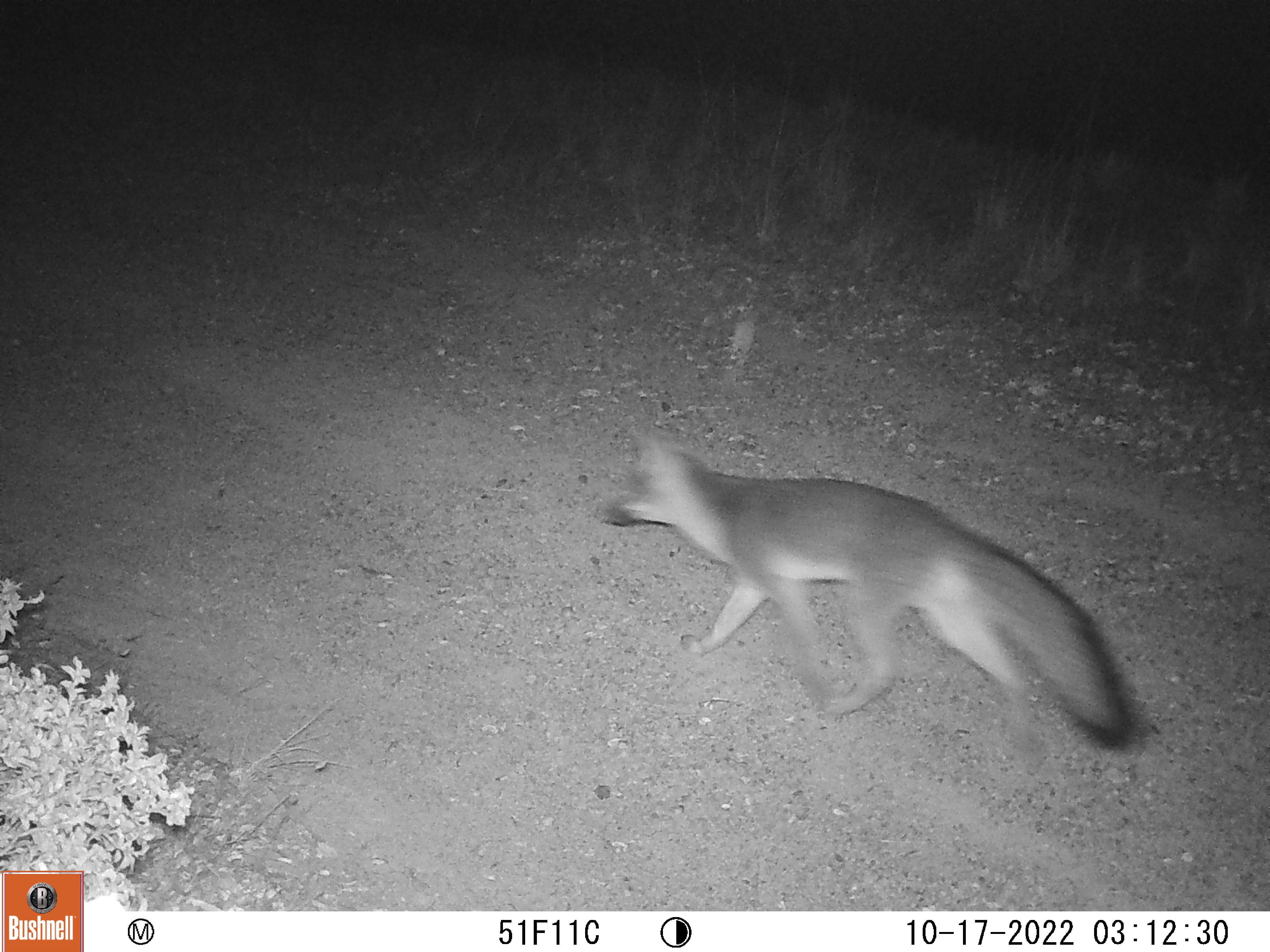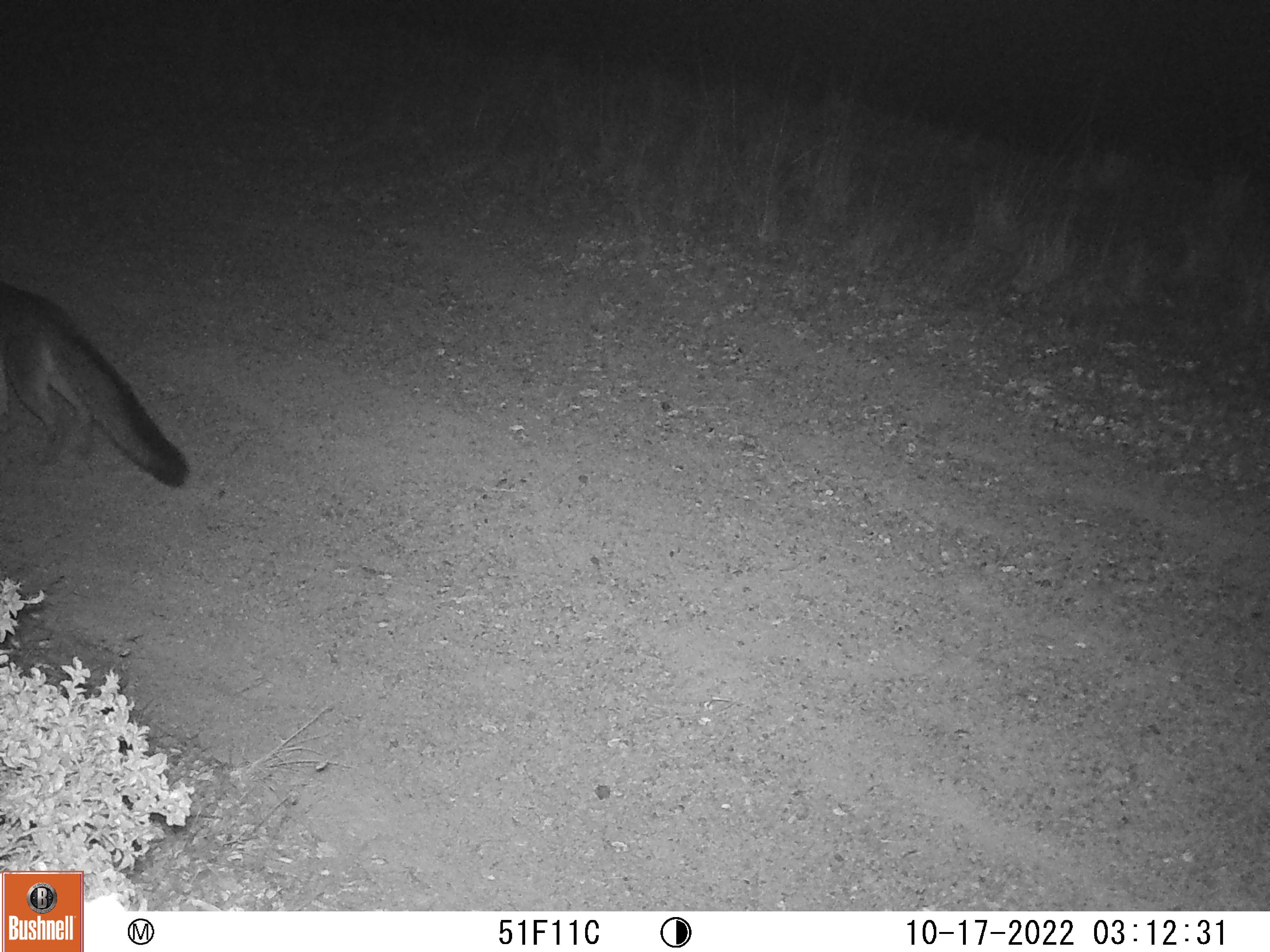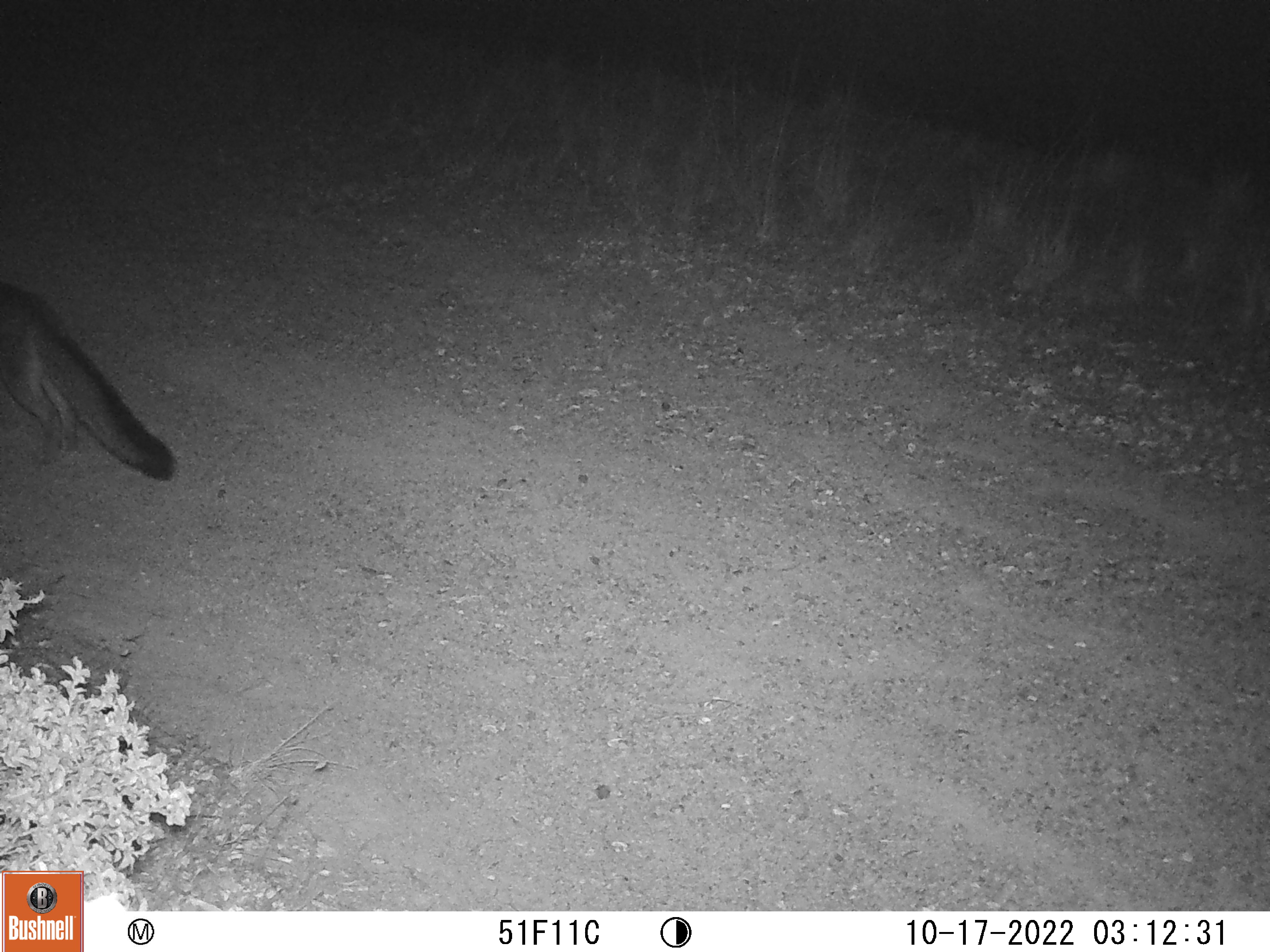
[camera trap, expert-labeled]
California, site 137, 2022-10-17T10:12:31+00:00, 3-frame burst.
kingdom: Animalia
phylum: Chordata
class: Mammalia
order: Carnivora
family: Canidae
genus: Urocyon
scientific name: Urocyon cinereoargenteus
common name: gray fox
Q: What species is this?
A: Gray fox (Urocyon cinereoargenteus).